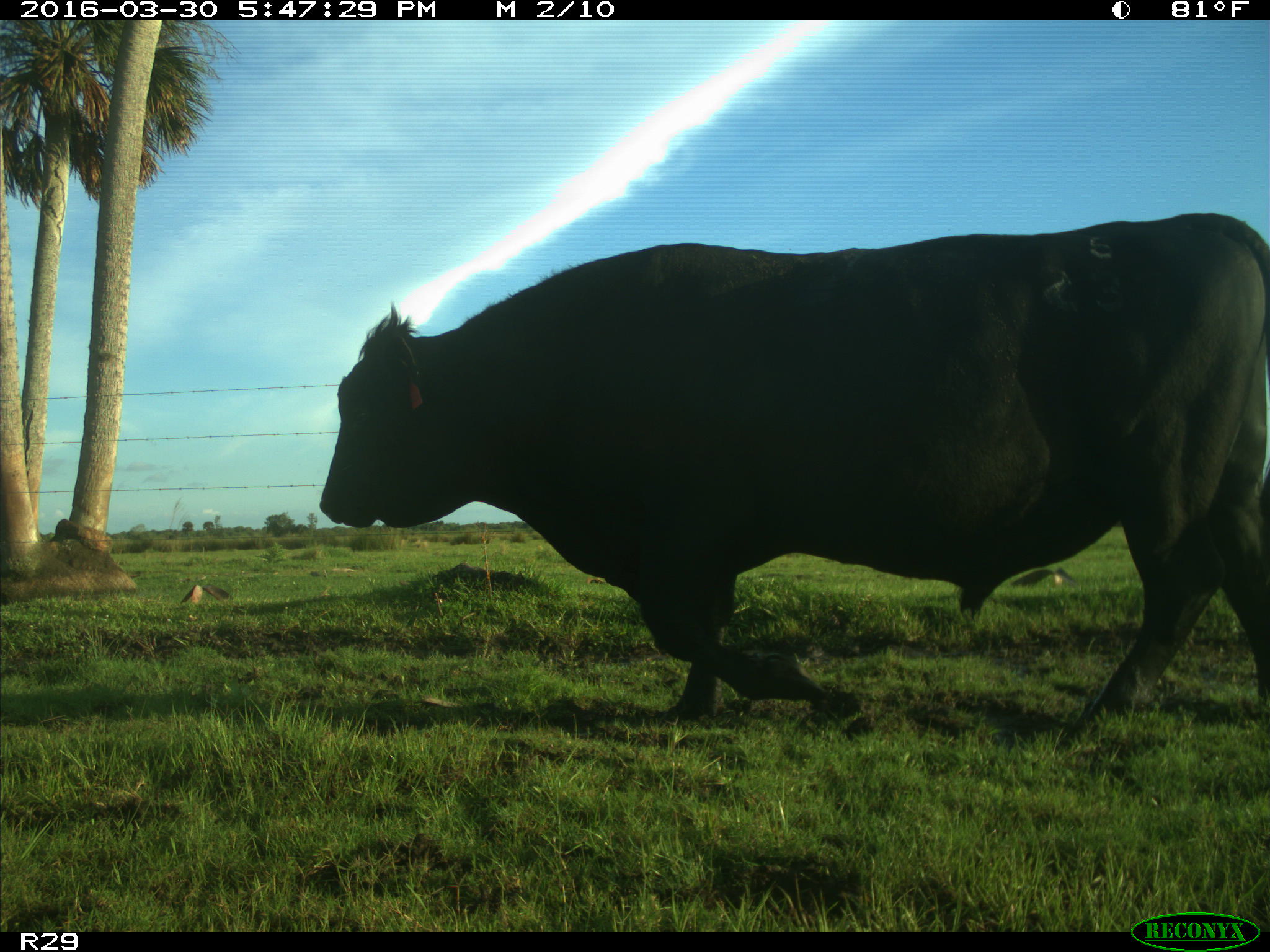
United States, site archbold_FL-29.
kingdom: Animalia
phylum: Chordata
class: Mammalia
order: Artiodactyla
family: Bovidae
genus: Bos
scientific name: Bos taurus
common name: domestic cow